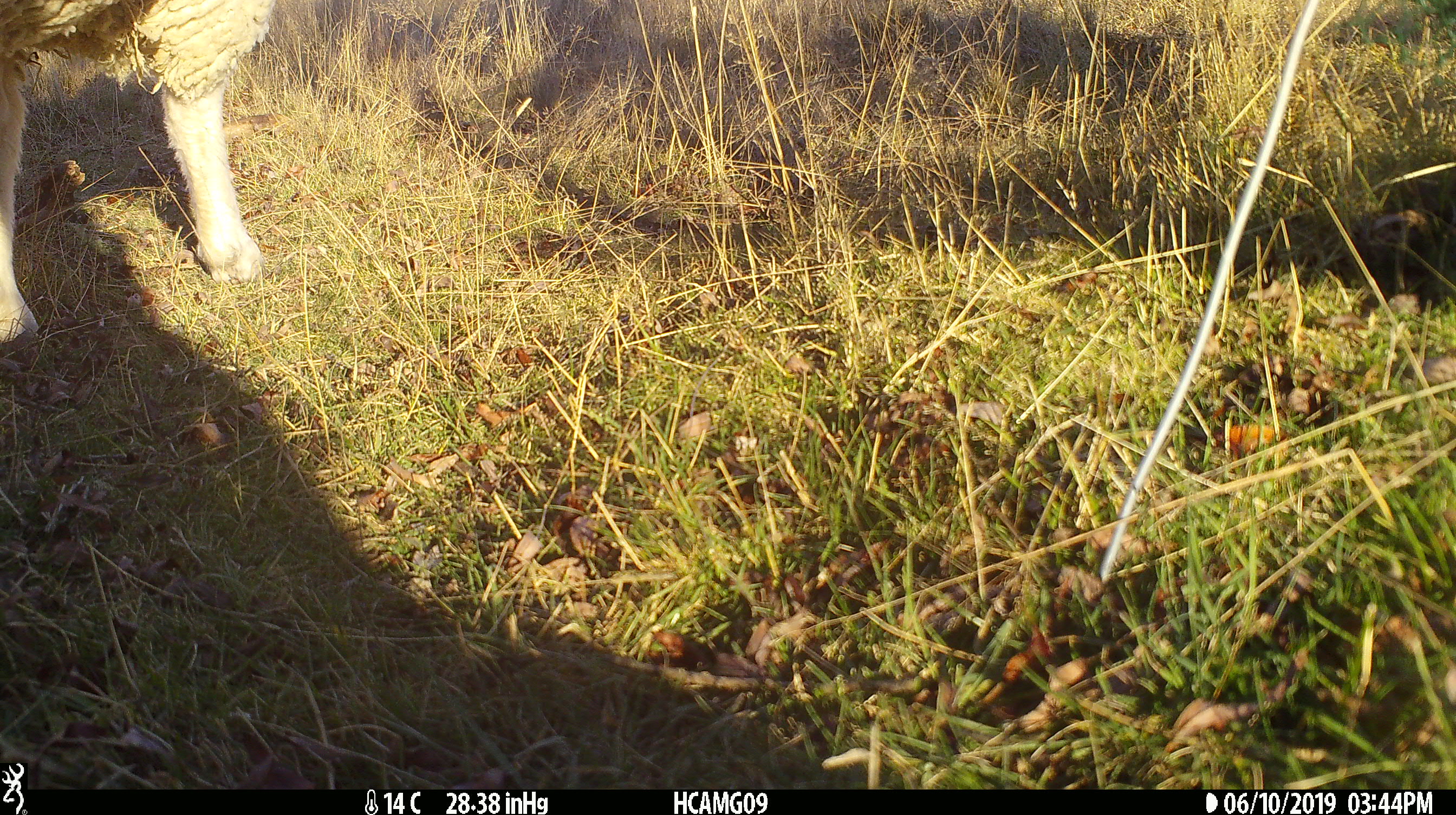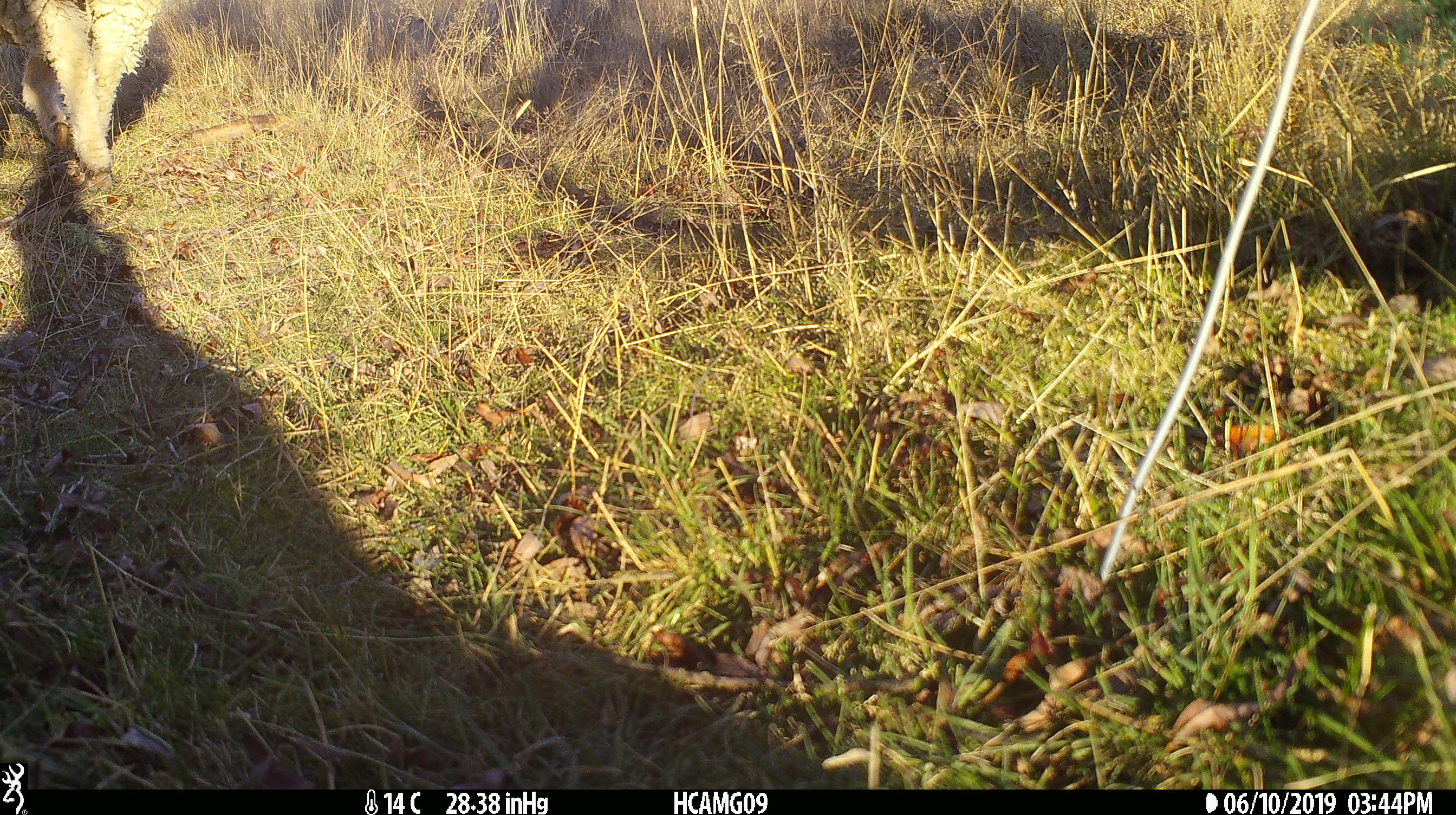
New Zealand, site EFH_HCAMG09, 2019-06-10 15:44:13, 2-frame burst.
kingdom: Animalia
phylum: Chordata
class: Mammalia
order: Artiodactyla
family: Bovidae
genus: Ovis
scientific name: Ovis aries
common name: domestic sheep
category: sheep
Sheep (domestic sheep) (Ovis aries).